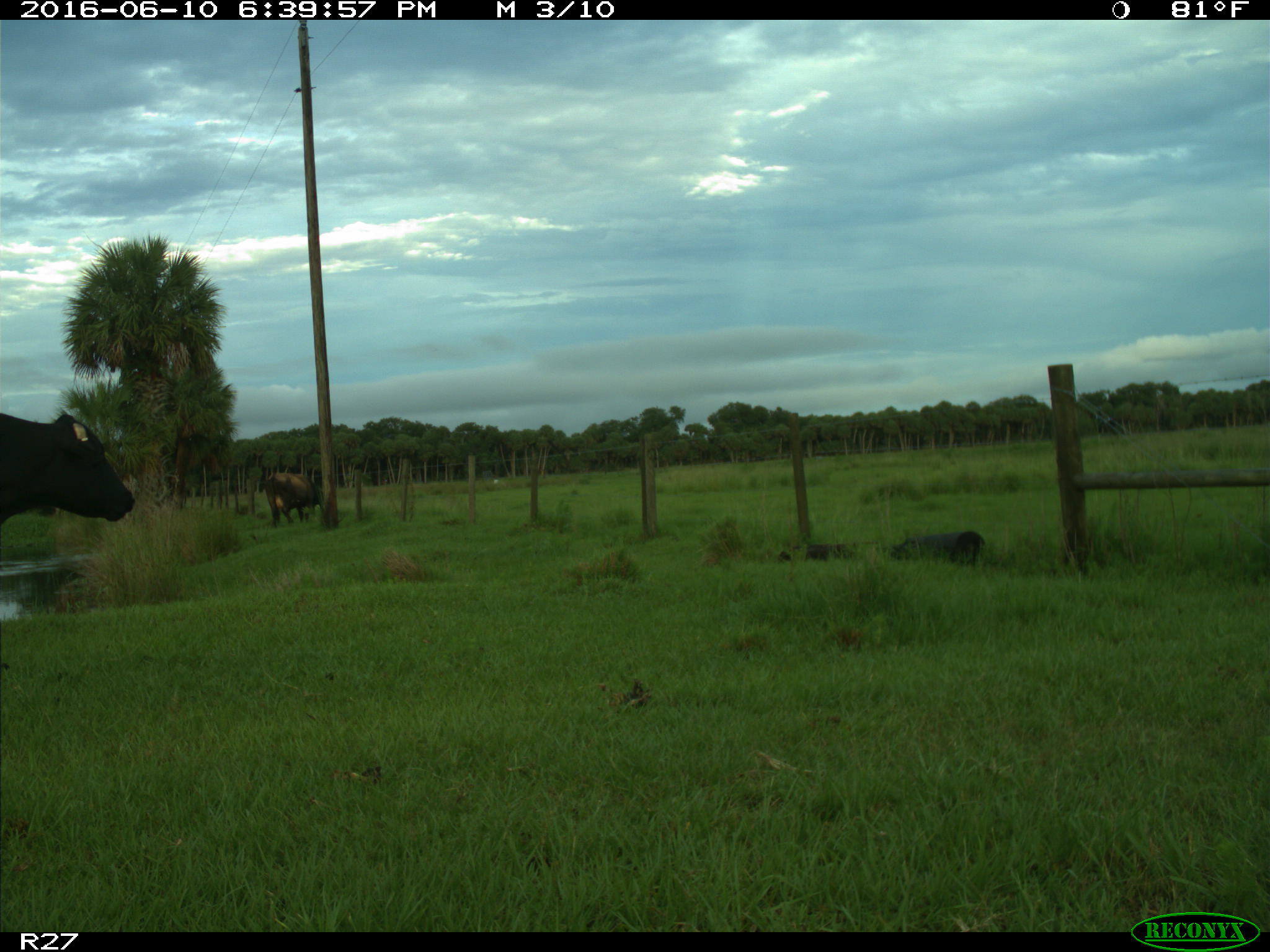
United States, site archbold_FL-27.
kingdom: Animalia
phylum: Chordata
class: Mammalia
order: Artiodactyla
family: Bovidae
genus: Bos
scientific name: Bos taurus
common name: domestic cow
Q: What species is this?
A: Bos taurus (domestic cow).